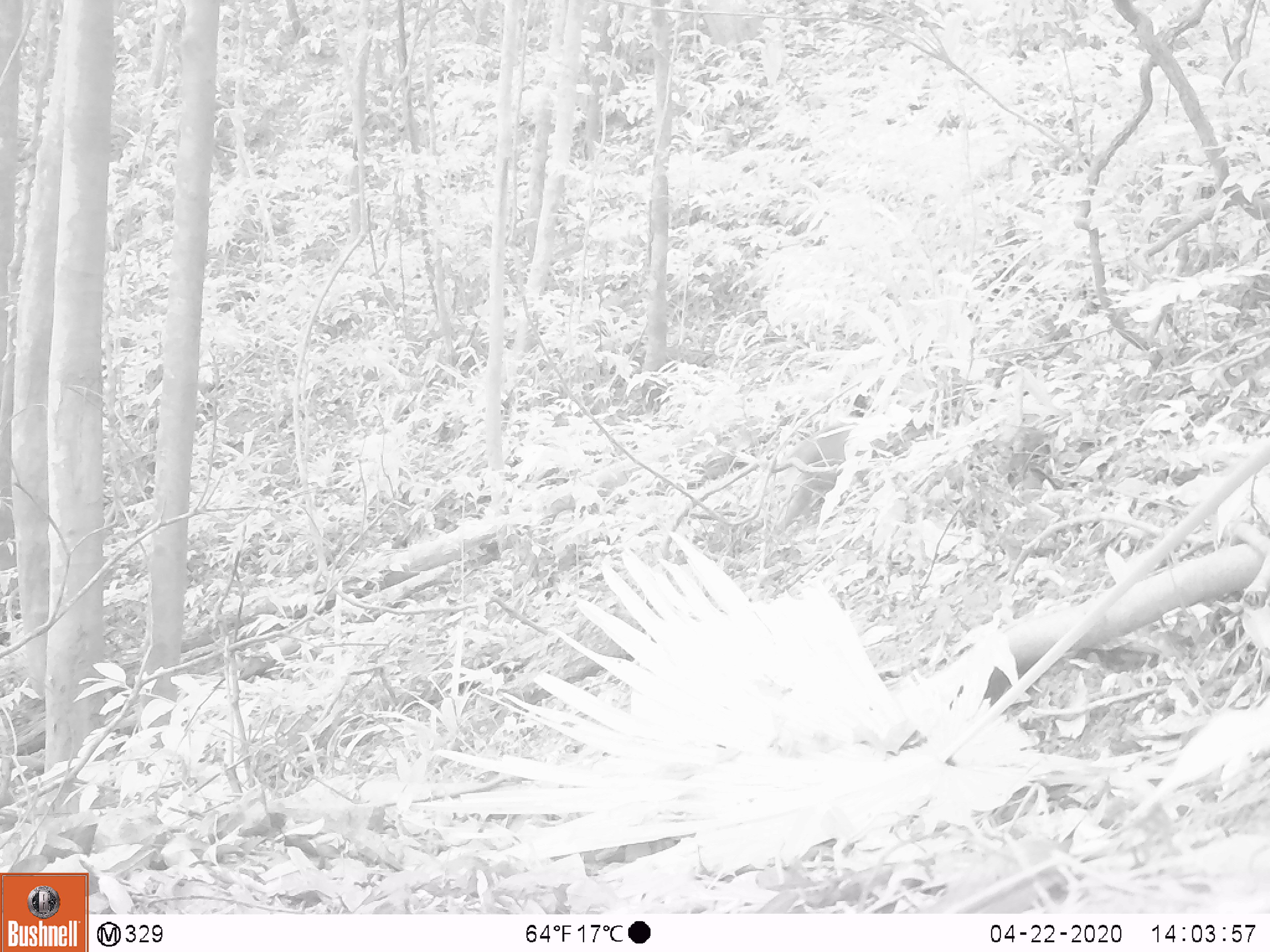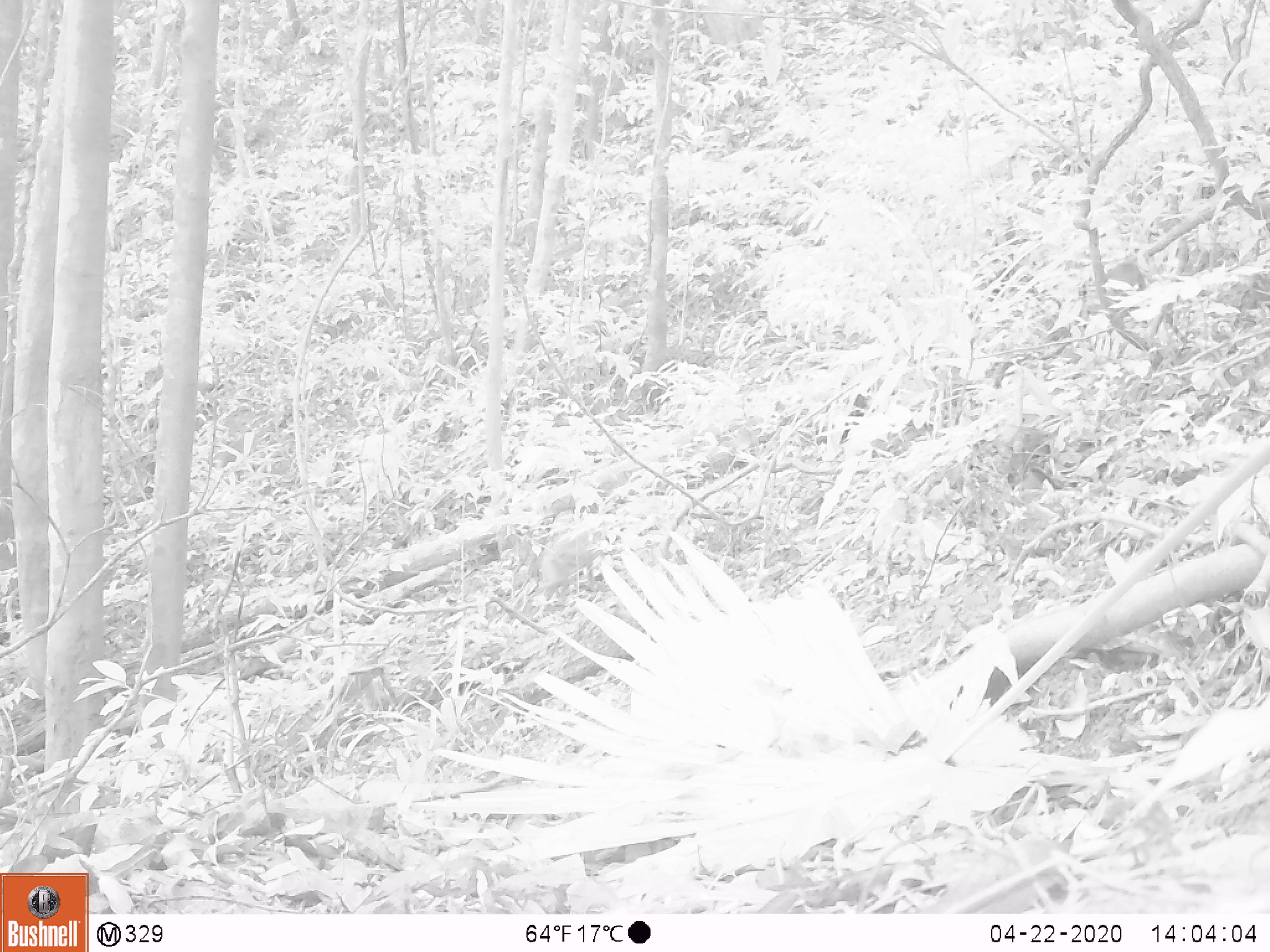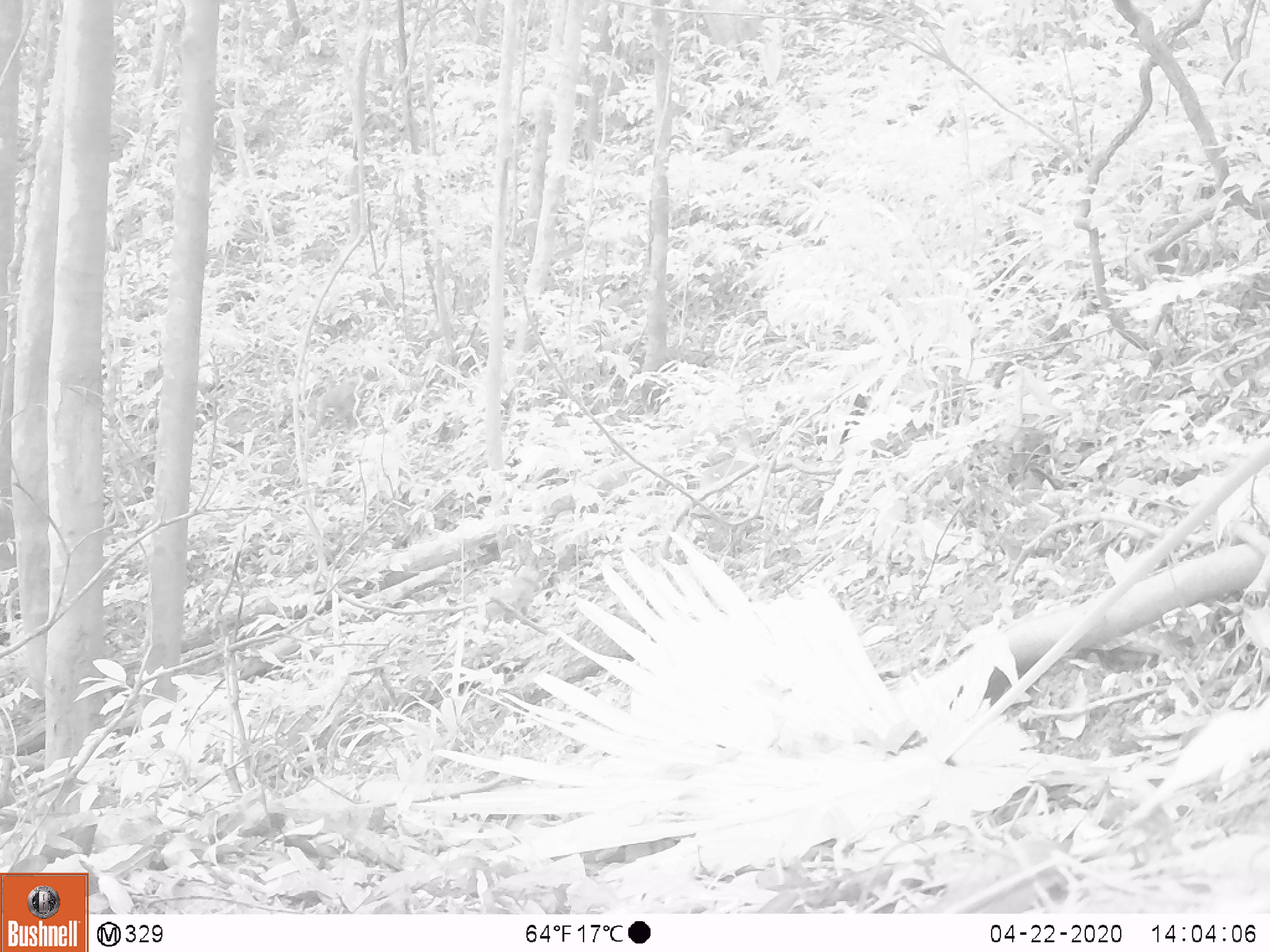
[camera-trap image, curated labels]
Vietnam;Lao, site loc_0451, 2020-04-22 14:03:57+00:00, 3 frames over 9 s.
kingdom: Animalia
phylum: Chordata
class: Mammalia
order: Primates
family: Cercopithecidae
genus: Macaca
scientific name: Macaca nemestrina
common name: pig-tailed macaque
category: pig tailed macaque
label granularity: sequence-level